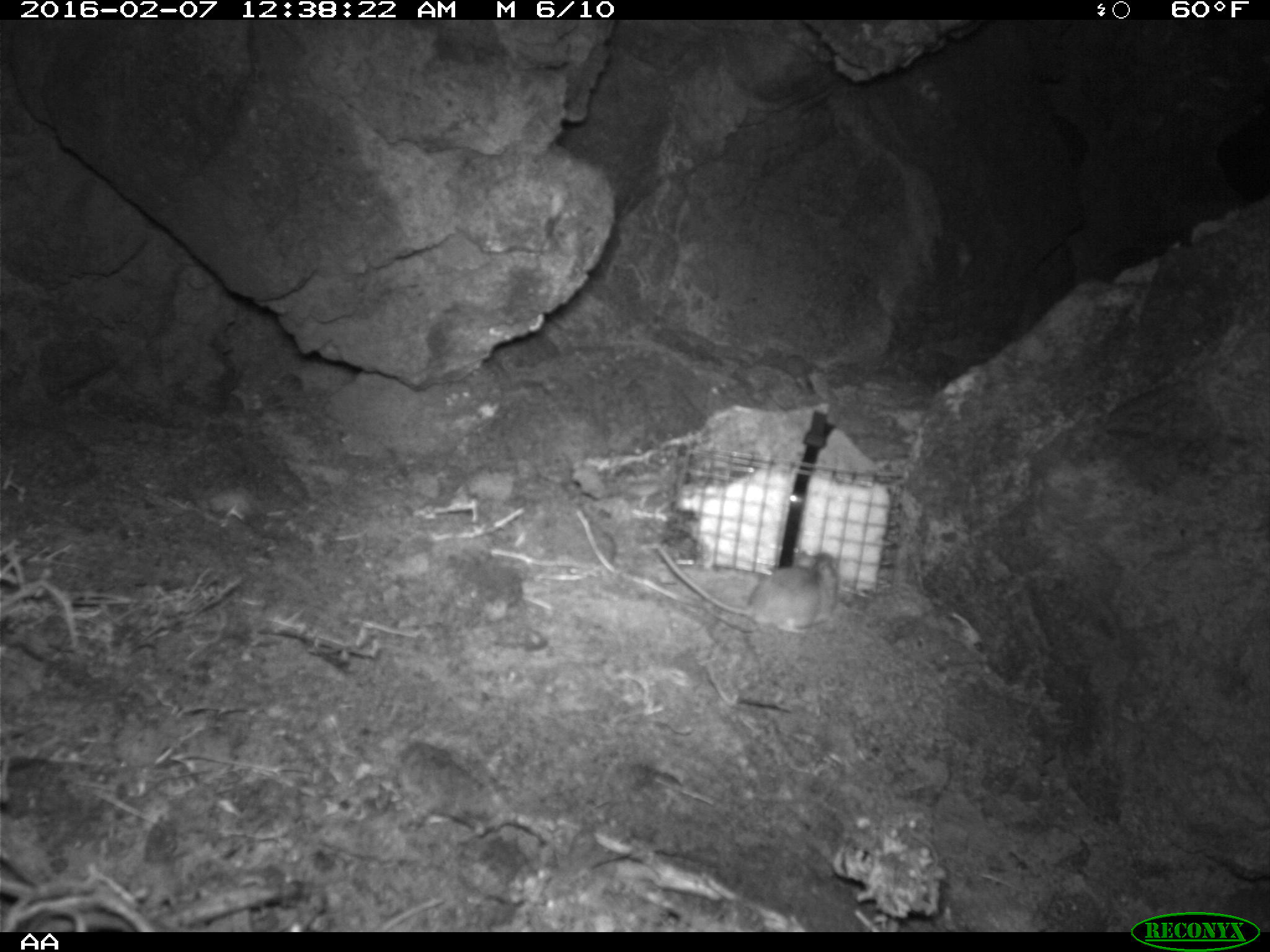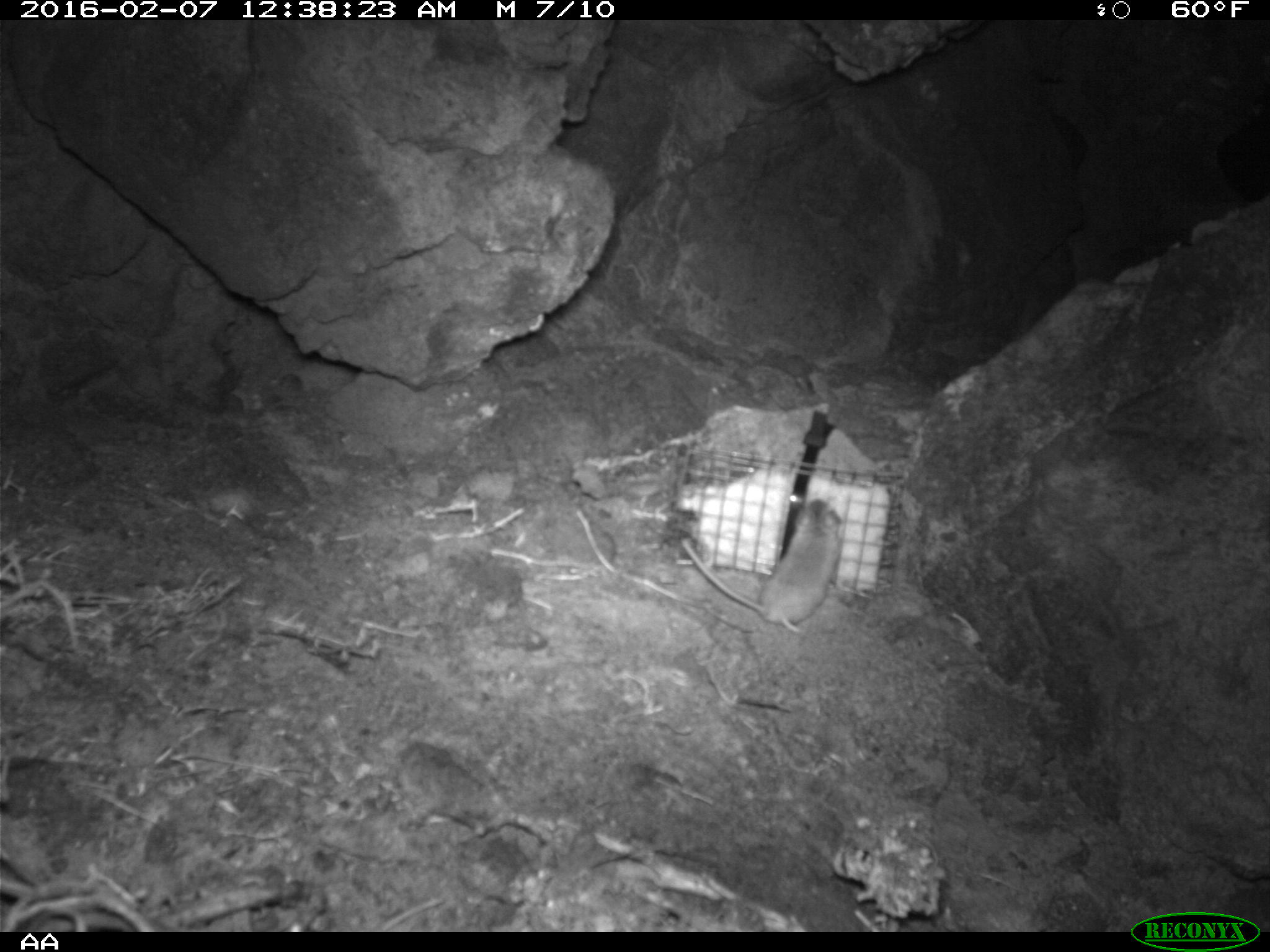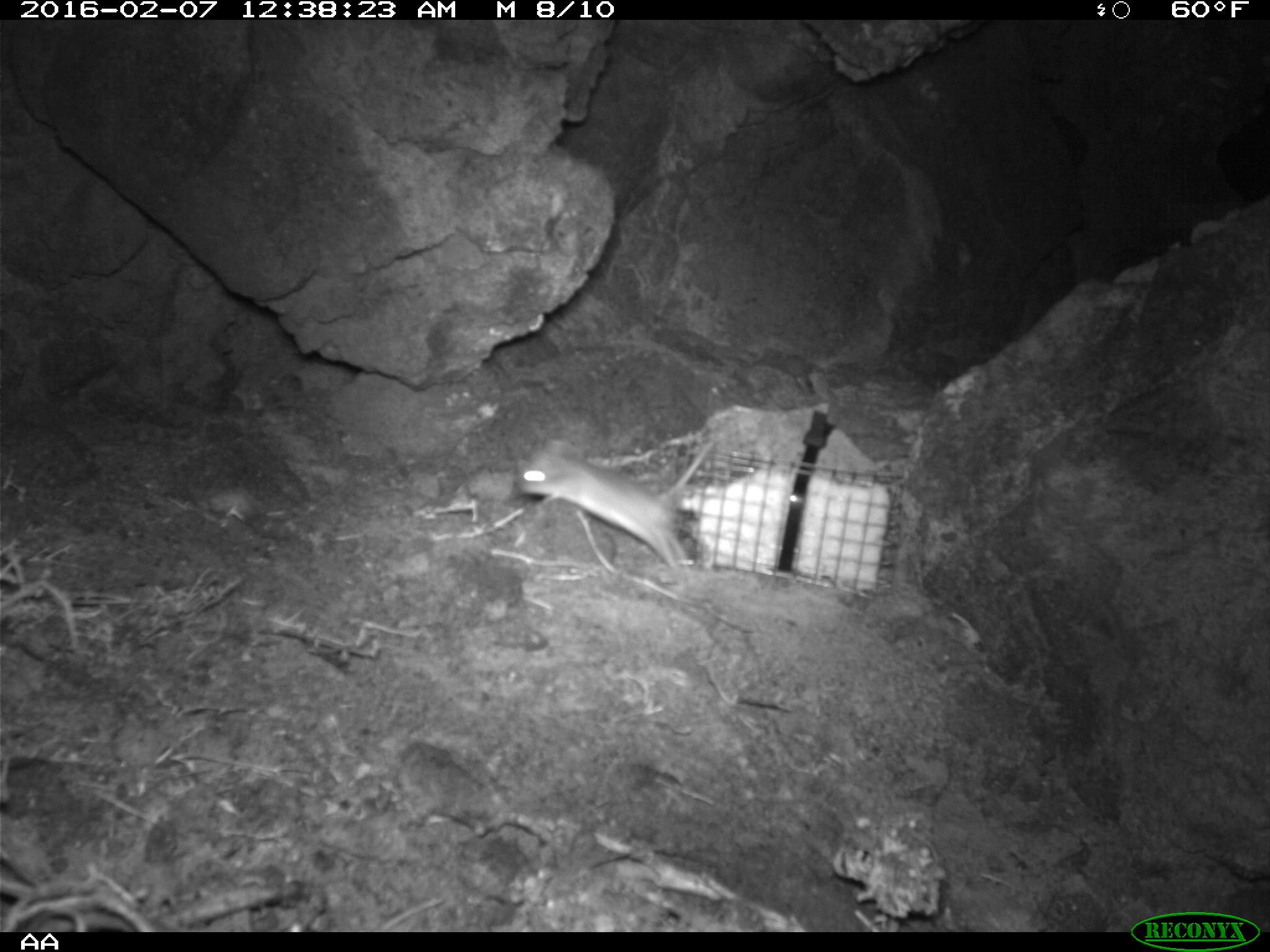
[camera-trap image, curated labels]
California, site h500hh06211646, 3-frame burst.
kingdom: Animalia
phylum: Chordata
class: Mammalia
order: Rodentia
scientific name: Rodentia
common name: rodent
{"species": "rodent (Rodentia)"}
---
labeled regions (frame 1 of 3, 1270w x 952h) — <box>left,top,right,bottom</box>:
rodent: <box>659,543,837,633</box>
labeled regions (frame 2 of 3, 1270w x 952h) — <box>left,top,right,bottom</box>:
rodent: <box>680,493,843,635</box>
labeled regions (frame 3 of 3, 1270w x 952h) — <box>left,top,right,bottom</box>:
rodent: <box>517,437,717,581</box>